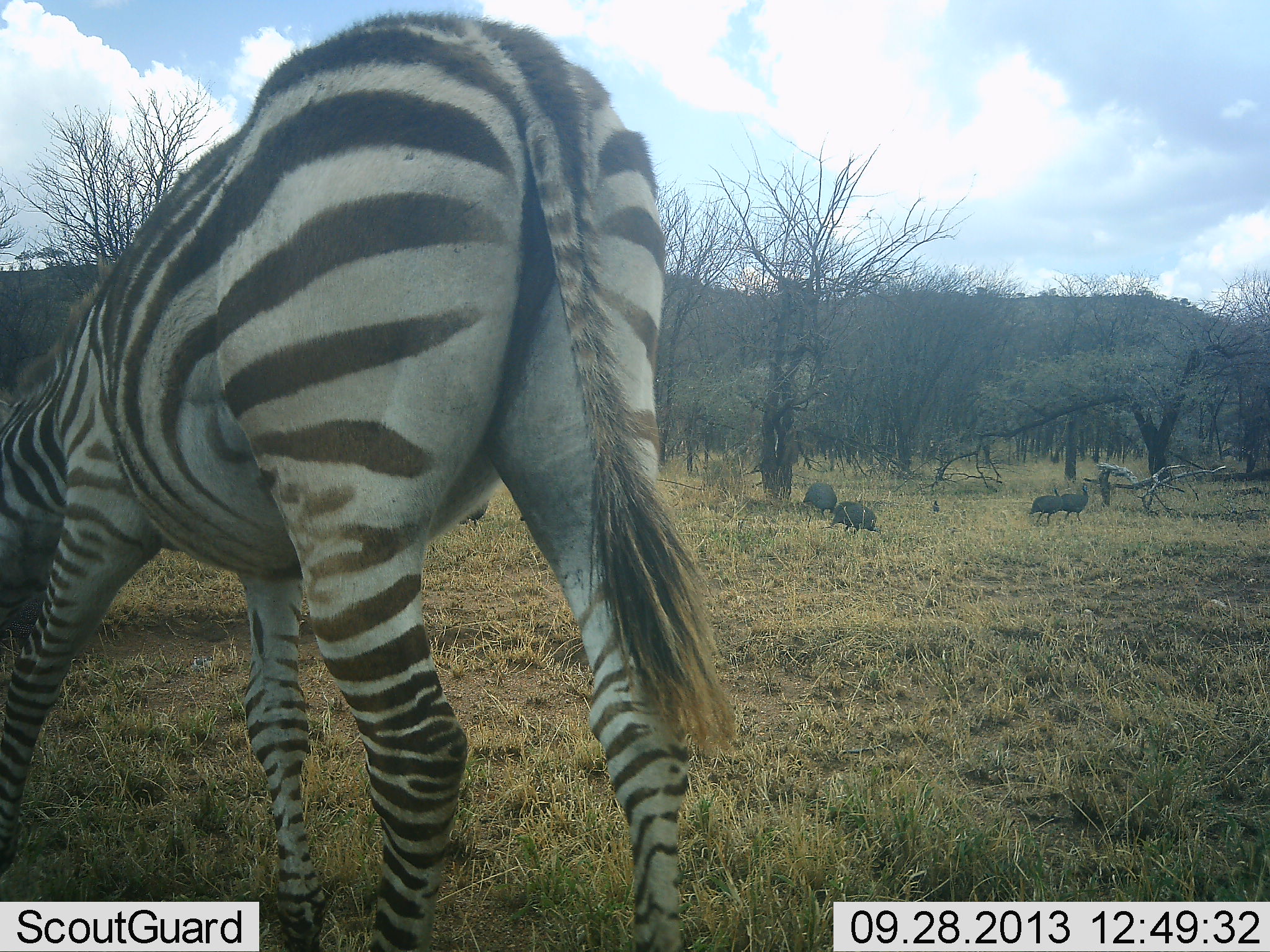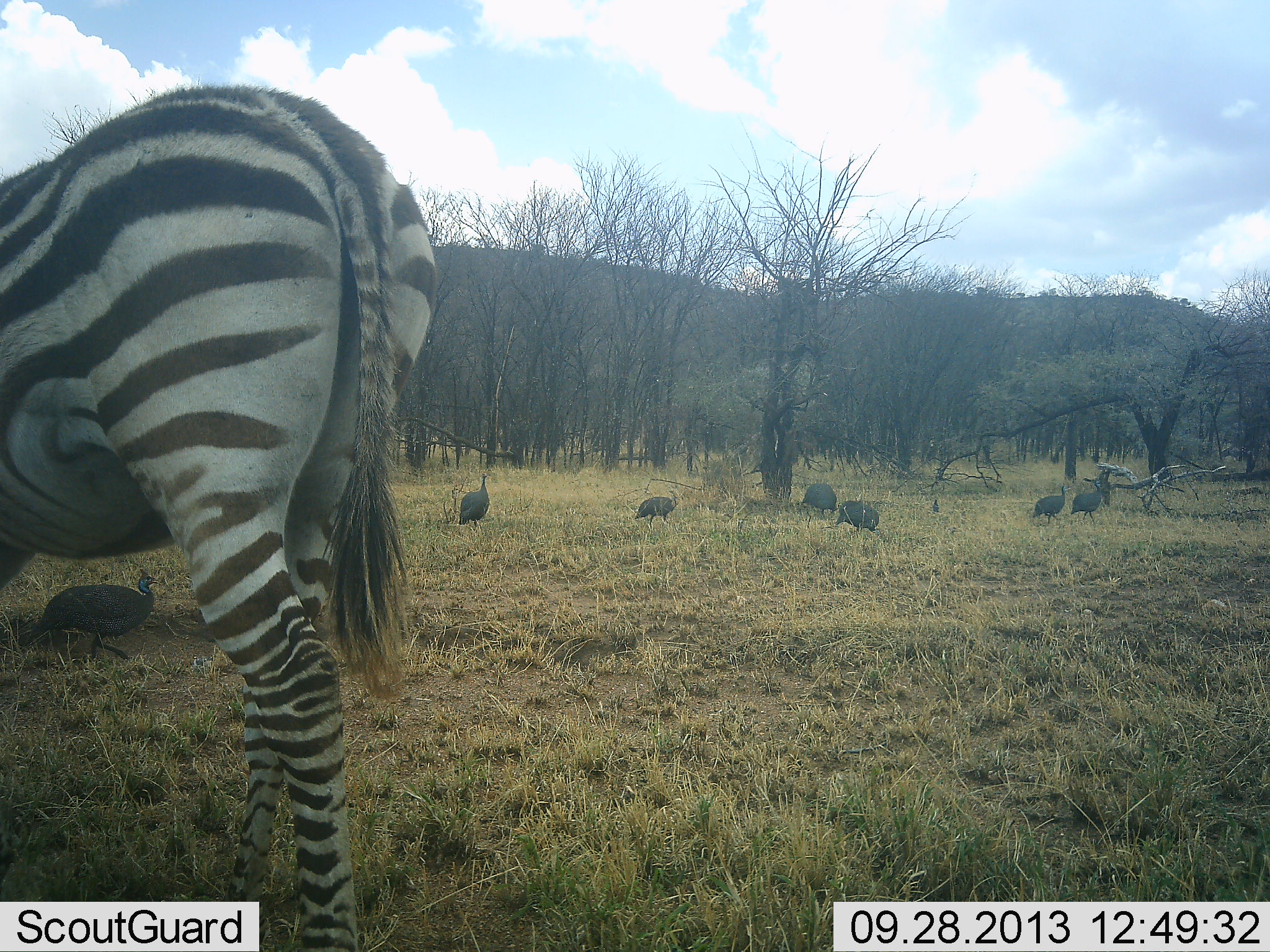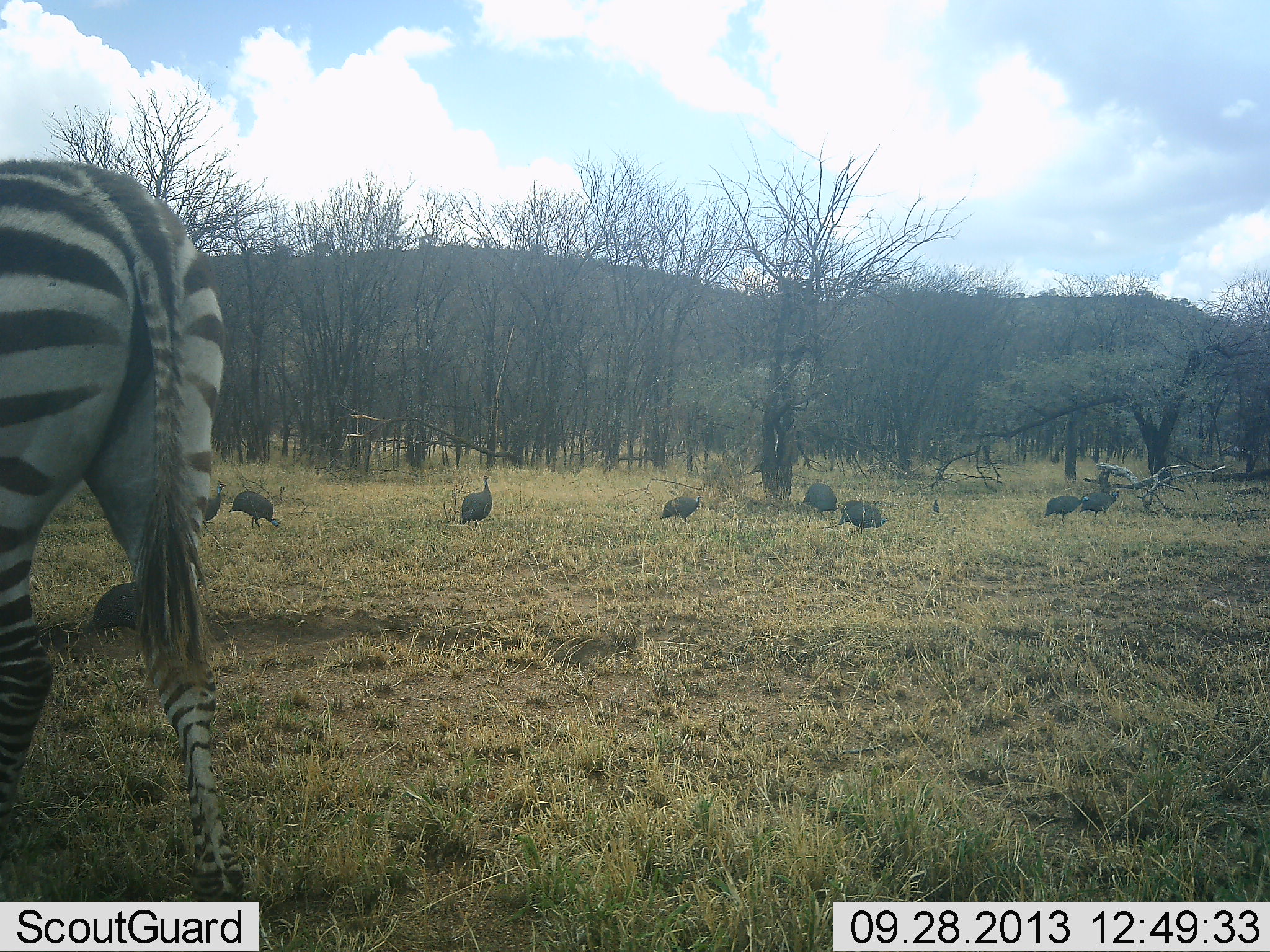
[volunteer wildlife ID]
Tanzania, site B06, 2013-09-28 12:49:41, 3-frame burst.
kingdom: Animalia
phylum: Chordata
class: Aves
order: Galliformes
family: Numididae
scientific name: Numididae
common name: guinea fowl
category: guineafowl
Guineafowl (guinea fowl) (Numididae), count 8. Behavior (volunteer vote fractions): standing 47%, resting 0%, moving 63%, interacting 7%. Young present (vote fraction): 3%. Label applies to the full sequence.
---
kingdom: Animalia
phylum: Chordata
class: Mammalia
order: Perissodactyla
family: Equidae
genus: Equus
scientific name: Equus quagga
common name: plains zebra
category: zebra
Zebra (plains zebra) (Equus quagga), count 1. Behavior (volunteer vote fractions): standing 22%, resting 0%, moving 70%, interacting 0%. Young present (vote fraction): 0%. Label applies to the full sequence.